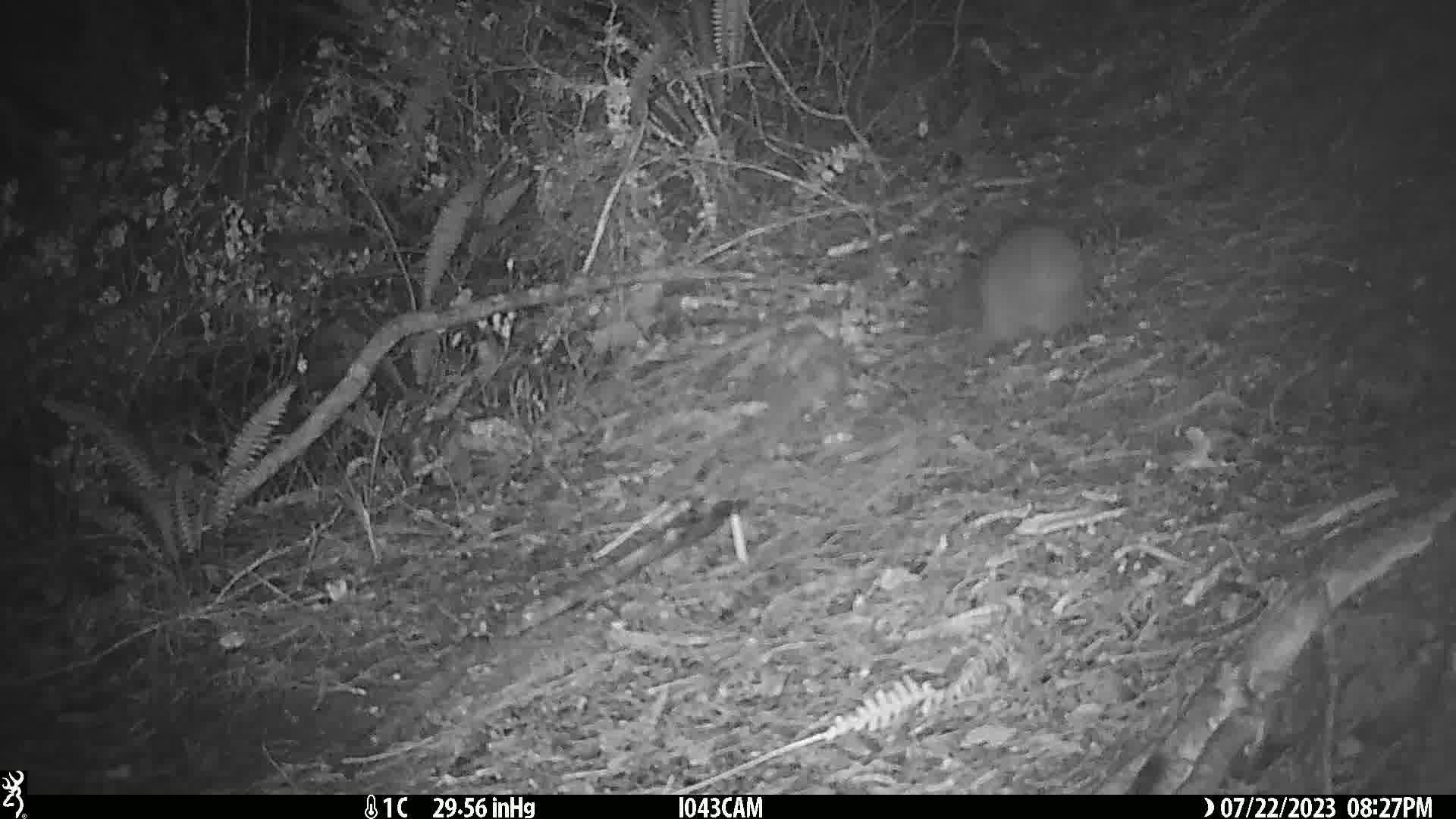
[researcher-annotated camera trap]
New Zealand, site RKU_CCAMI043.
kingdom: Animalia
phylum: Chordata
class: Aves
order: Apterygiformes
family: Apterygidae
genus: Apteryx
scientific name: Apteryx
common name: kiwi